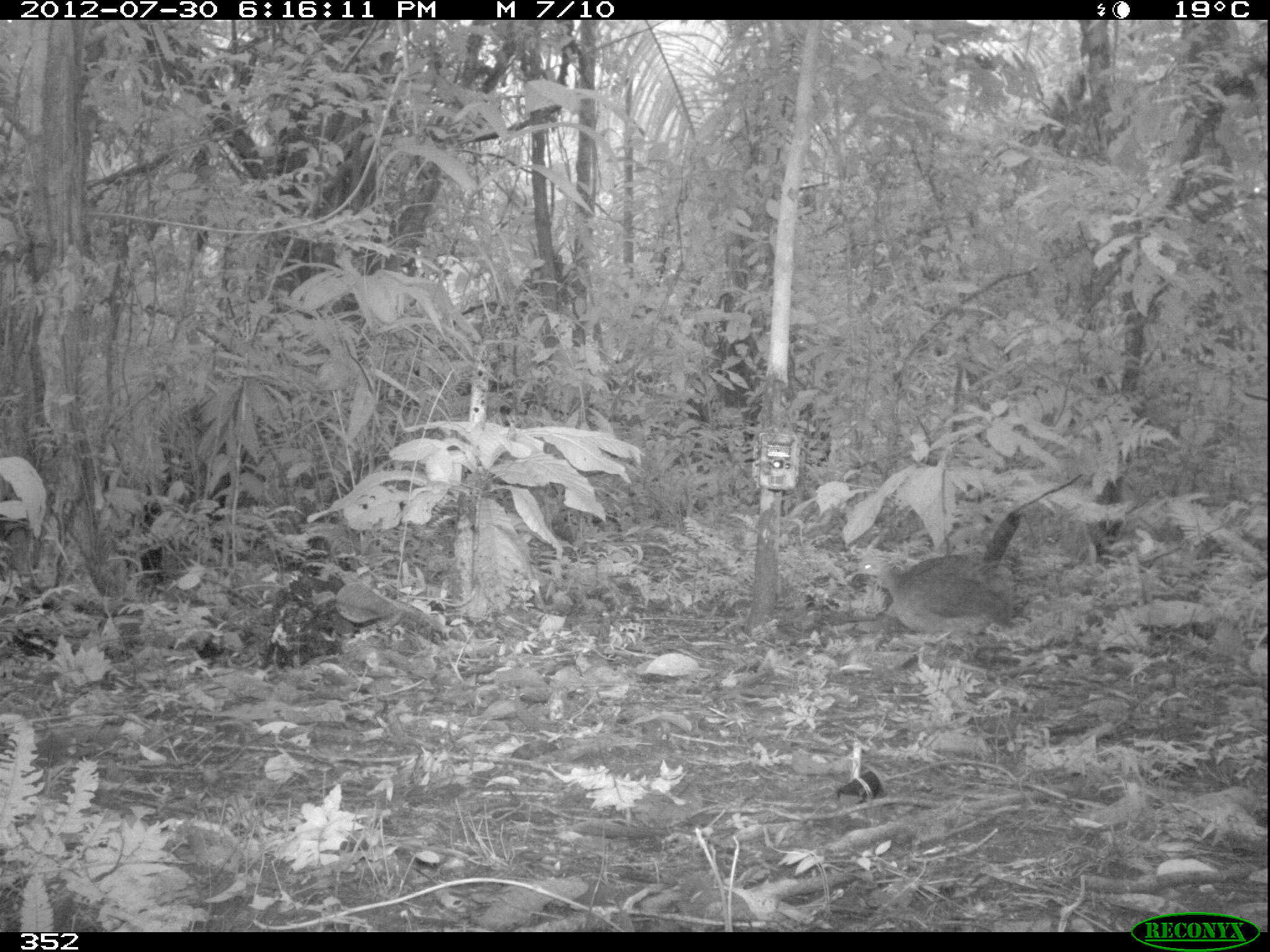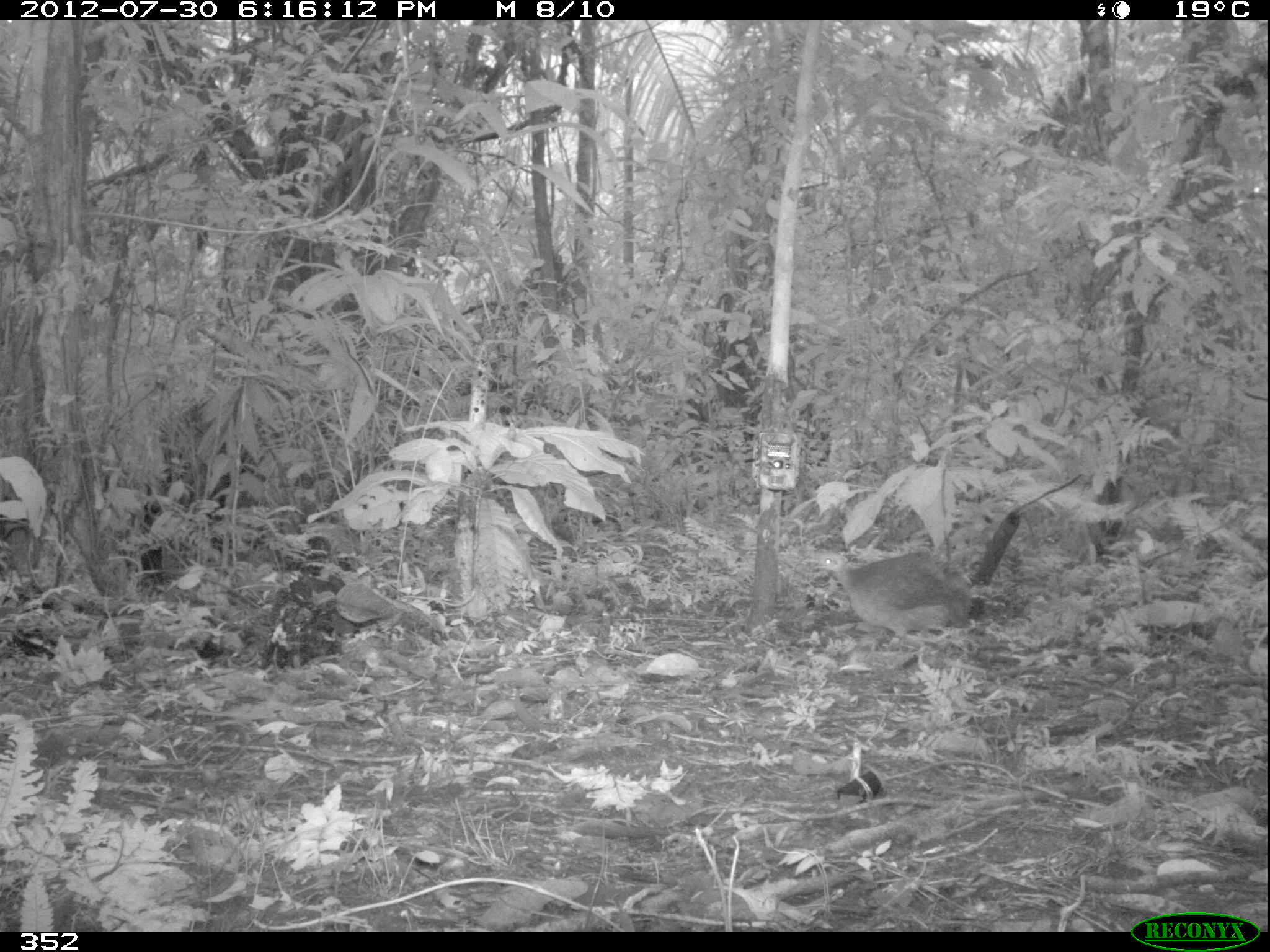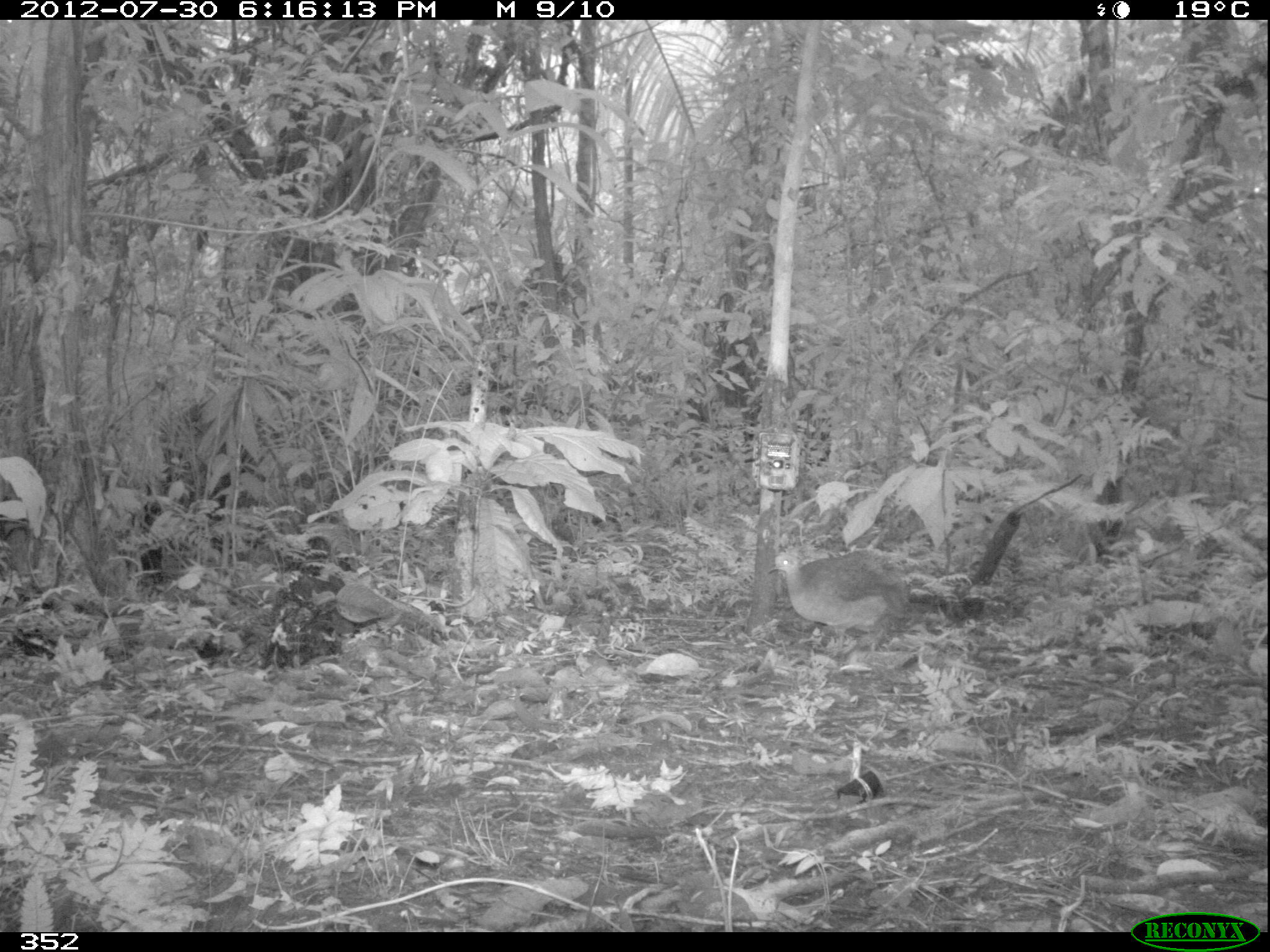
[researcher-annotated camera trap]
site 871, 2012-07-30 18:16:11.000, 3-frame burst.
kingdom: Animalia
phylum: Chordata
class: Aves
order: Galliformes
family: Phasianidae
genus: Alectoris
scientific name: Alectoris rufa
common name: red-legged partridge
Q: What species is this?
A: Alectoris rufa (red-legged partridge).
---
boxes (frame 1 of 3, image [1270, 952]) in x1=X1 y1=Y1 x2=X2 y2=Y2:
alectoris rufa: x1=845 y1=553 x2=1013 y2=670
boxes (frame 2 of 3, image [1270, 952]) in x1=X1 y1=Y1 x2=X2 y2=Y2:
alectoris rufa: x1=812 y1=548 x2=973 y2=657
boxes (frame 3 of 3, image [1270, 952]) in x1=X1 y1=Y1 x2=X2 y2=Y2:
alectoris rufa: x1=766 y1=548 x2=911 y2=658